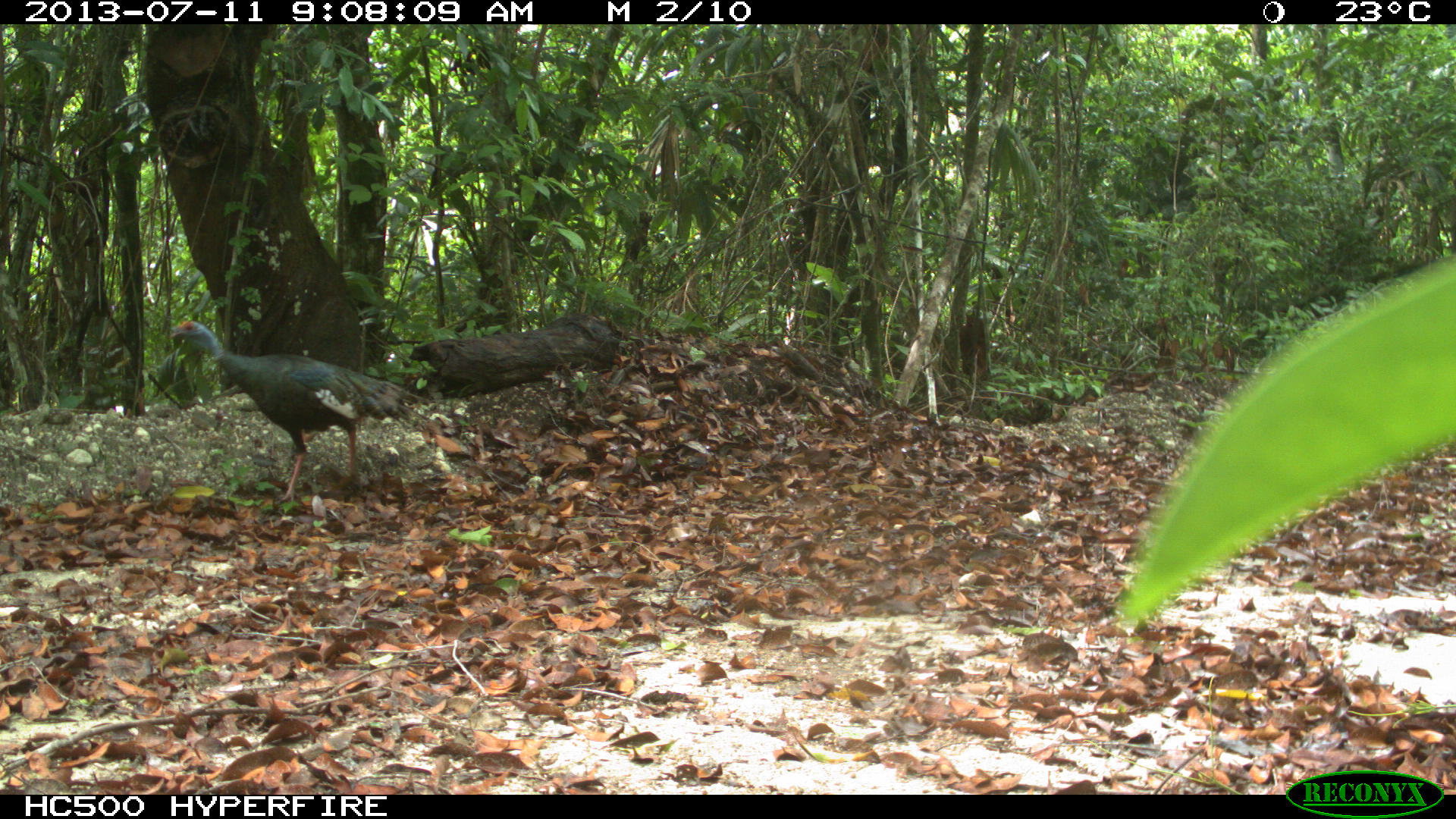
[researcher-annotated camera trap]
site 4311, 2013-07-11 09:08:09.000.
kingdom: Animalia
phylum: Chordata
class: Aves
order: Galliformes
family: Phasianidae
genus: Meleagris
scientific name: Meleagris ocellata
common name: ocellated turkey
Meleagris ocellata (ocellated turkey), count 2.